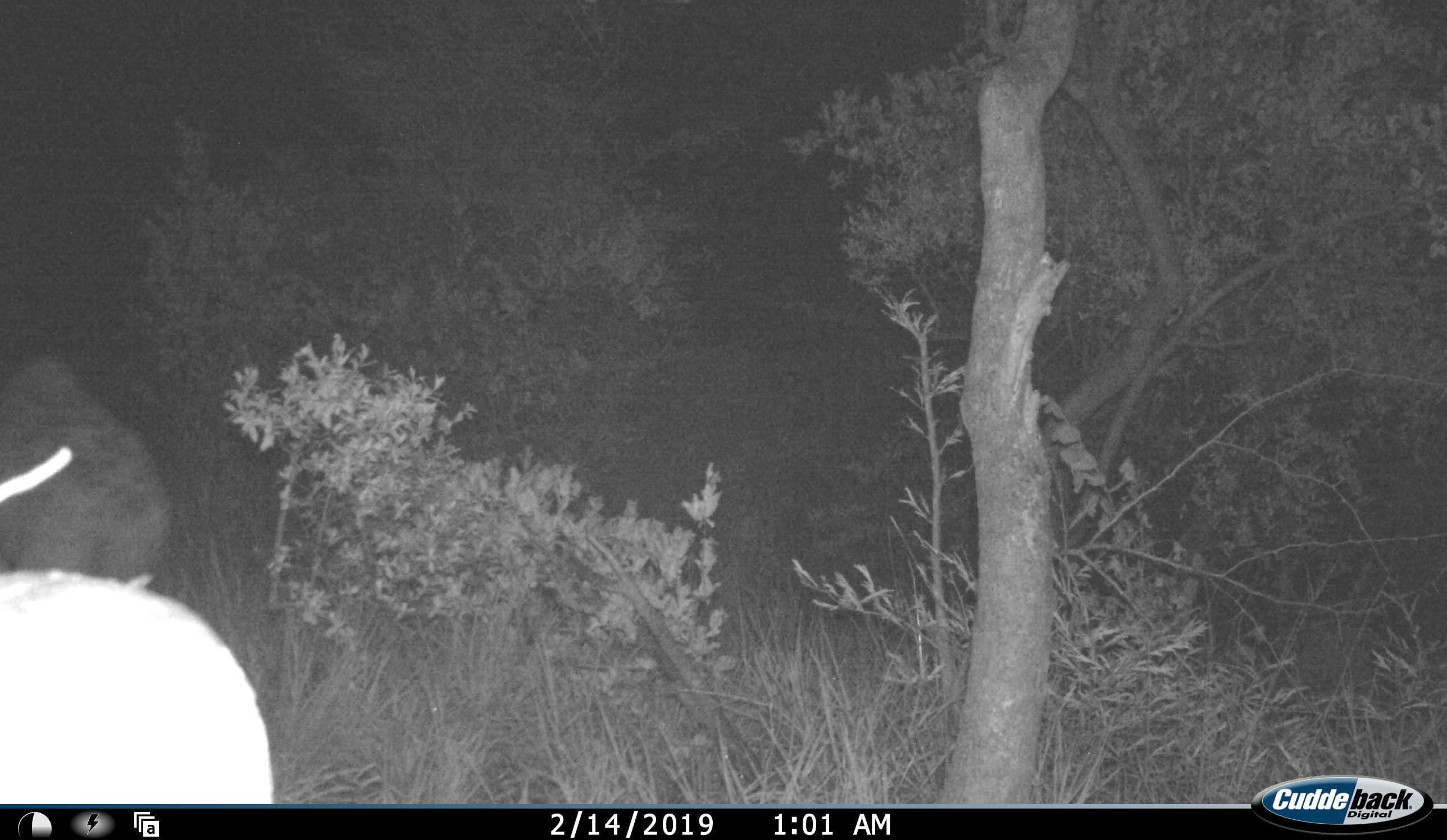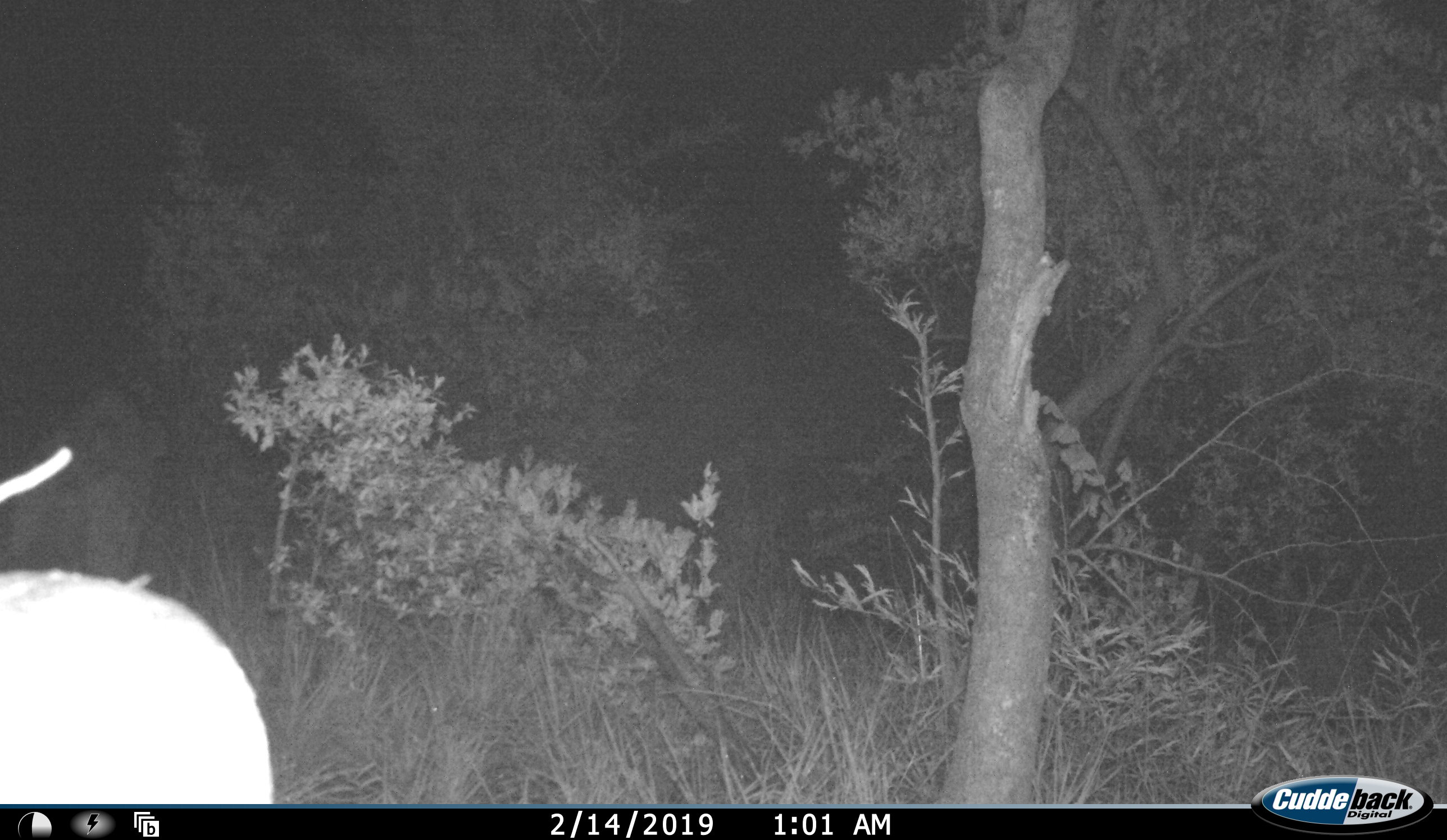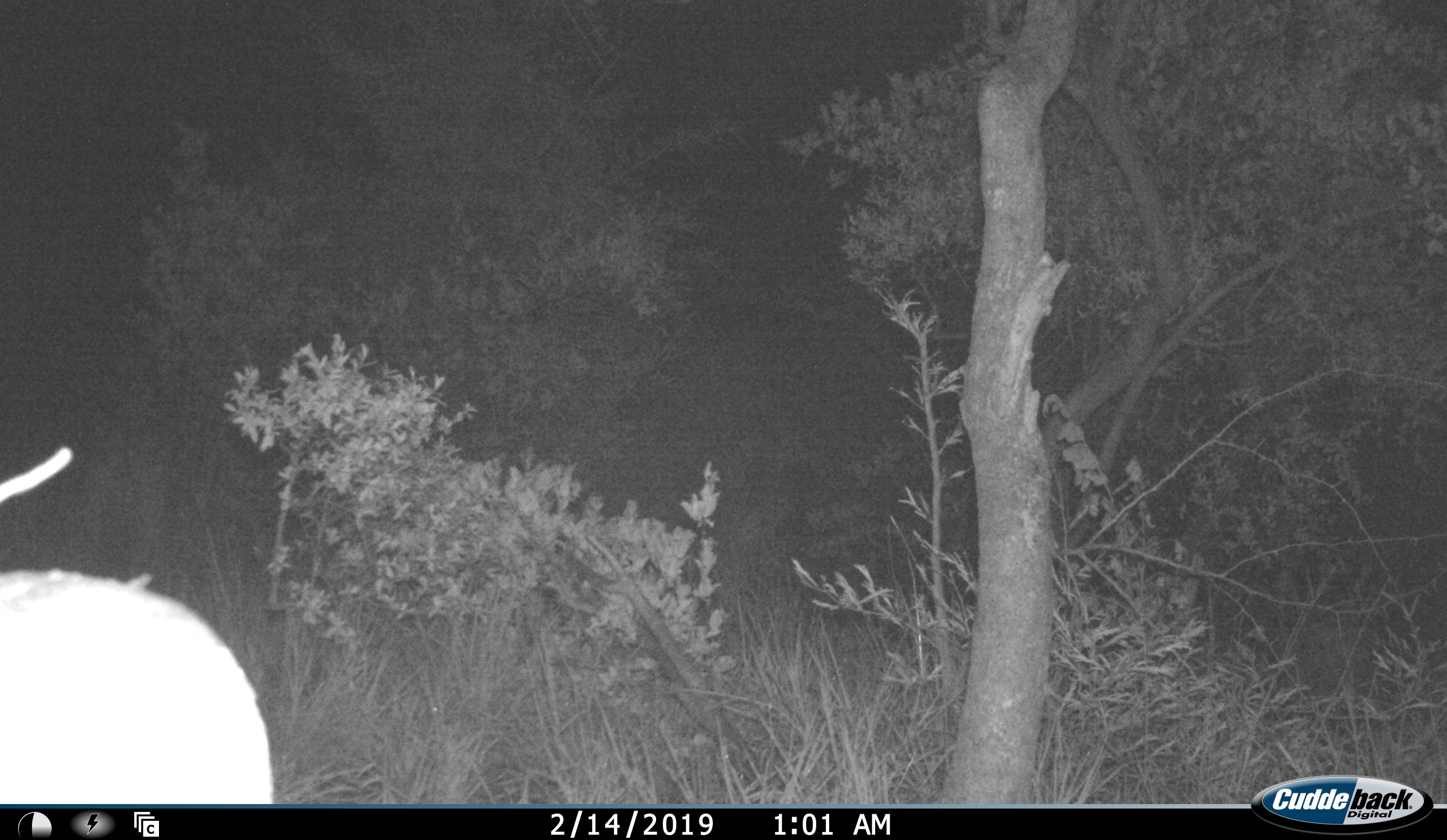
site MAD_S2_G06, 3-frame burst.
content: unidentified animal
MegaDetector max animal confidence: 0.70